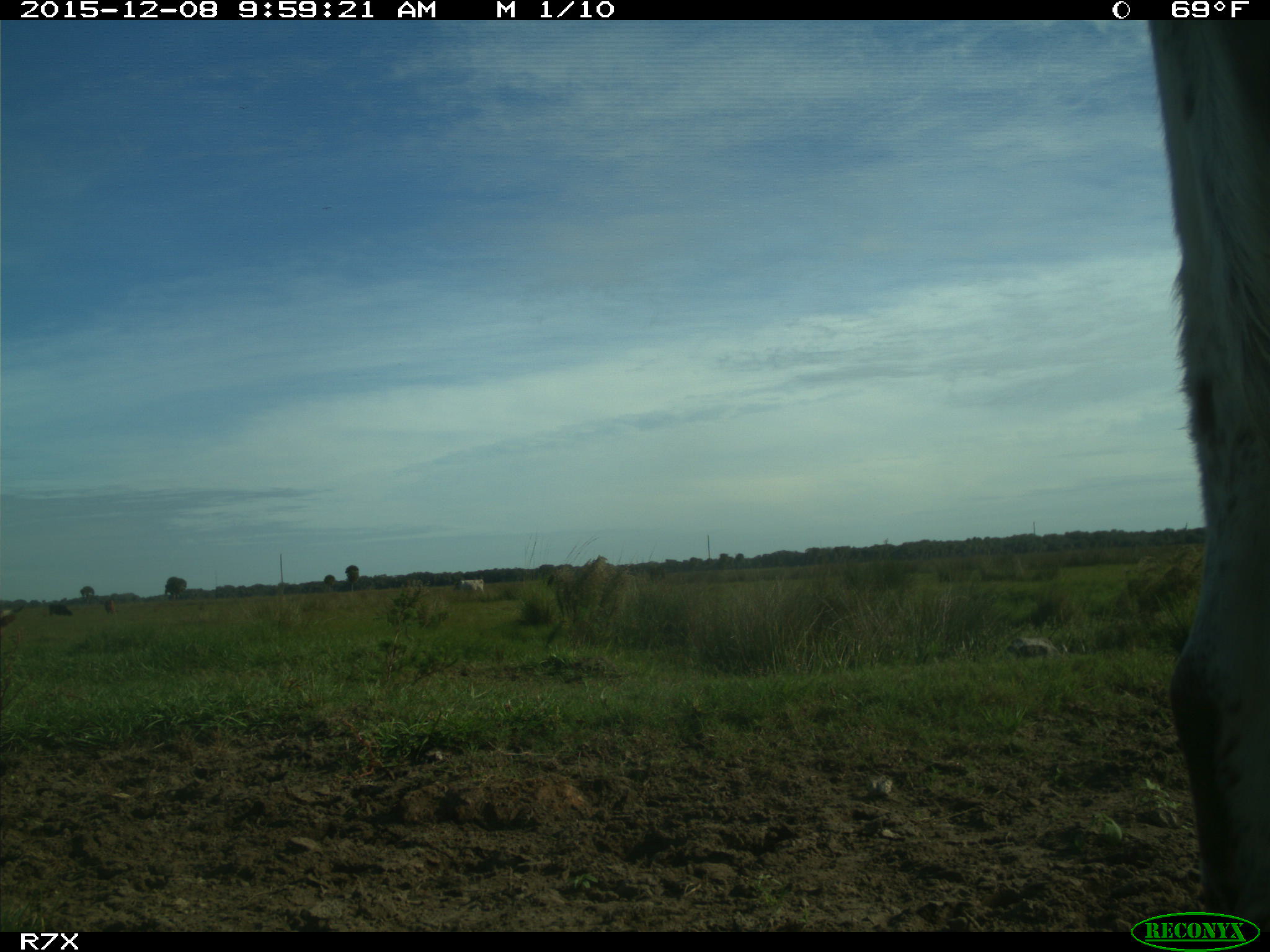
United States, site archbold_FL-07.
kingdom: Animalia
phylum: Chordata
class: Mammalia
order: Artiodactyla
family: Bovidae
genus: Bos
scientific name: Bos taurus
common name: domestic cow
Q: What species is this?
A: Bos taurus (domestic cow).